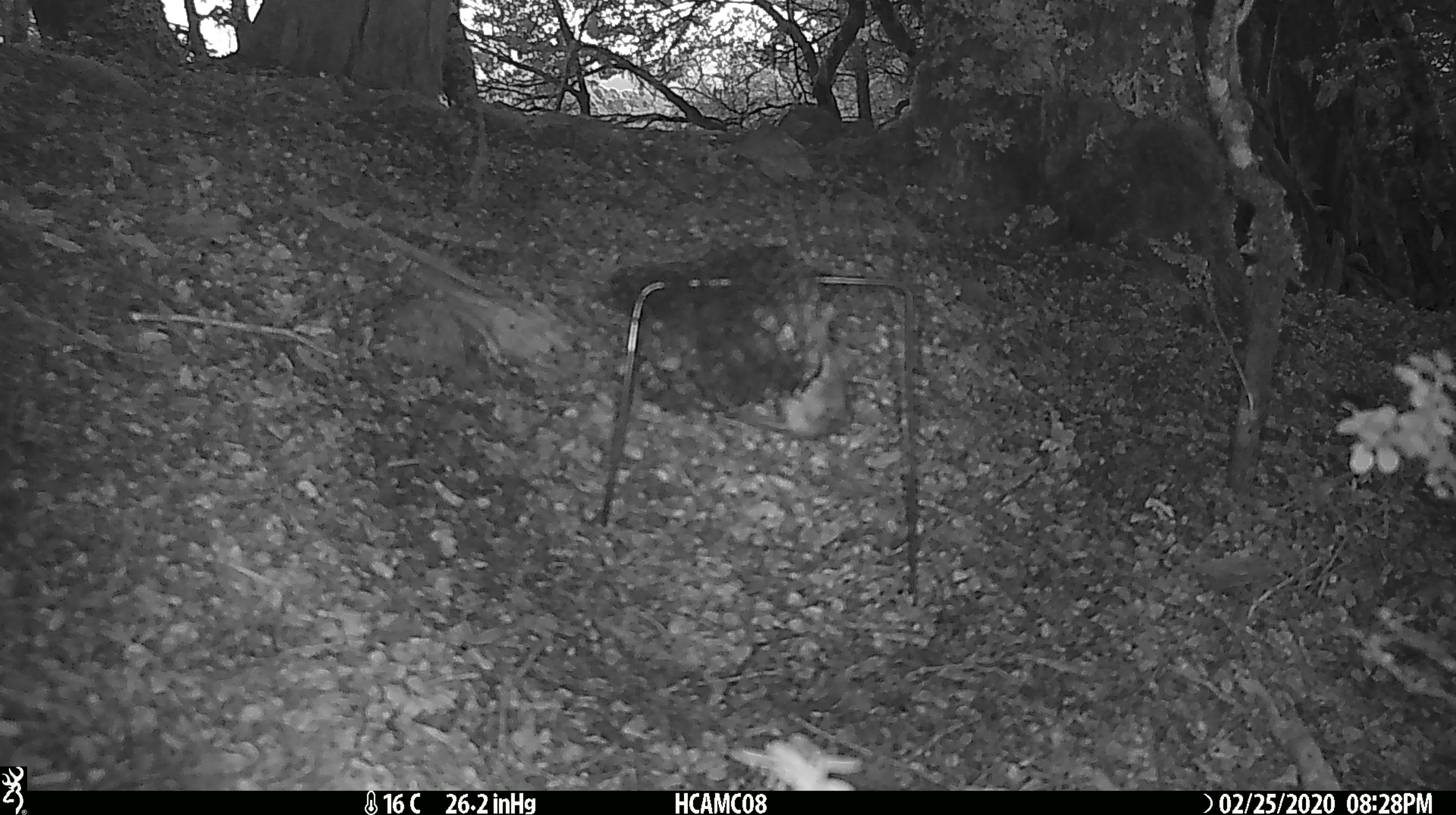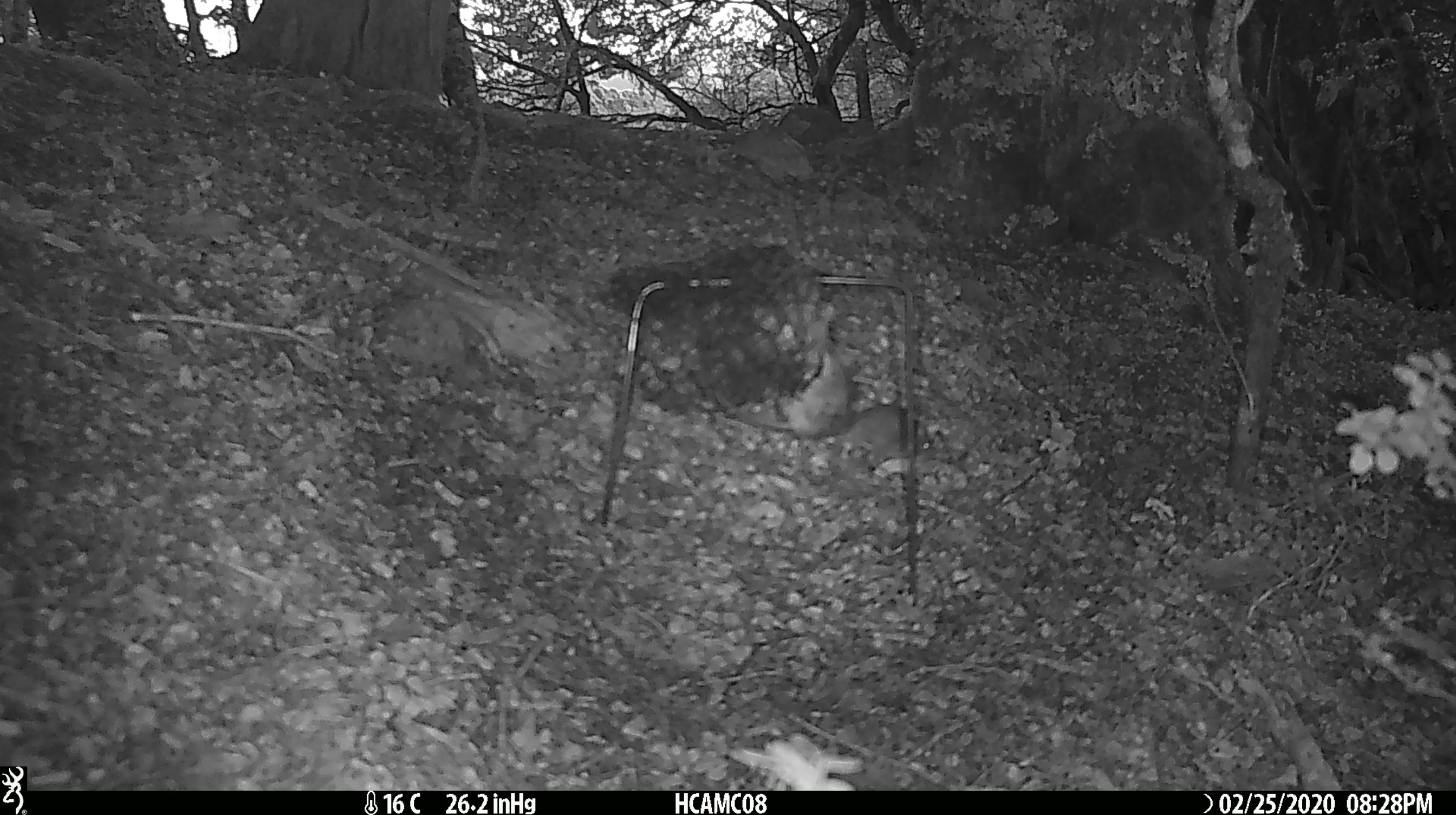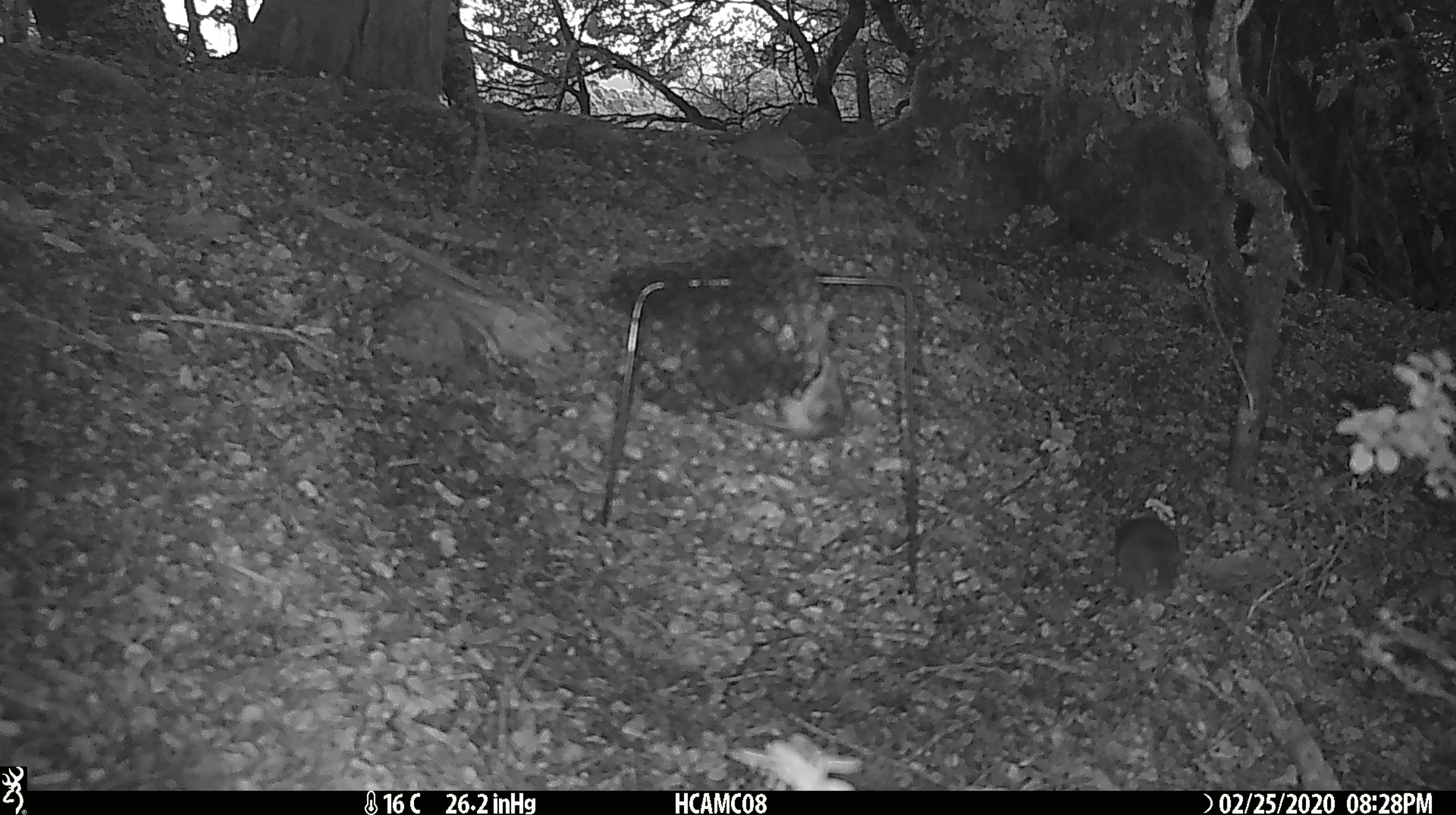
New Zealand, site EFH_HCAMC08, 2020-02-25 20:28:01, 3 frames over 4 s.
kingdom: Animalia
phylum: Chordata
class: Mammalia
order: Rodentia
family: Muridae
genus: Mus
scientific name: Mus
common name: mouse